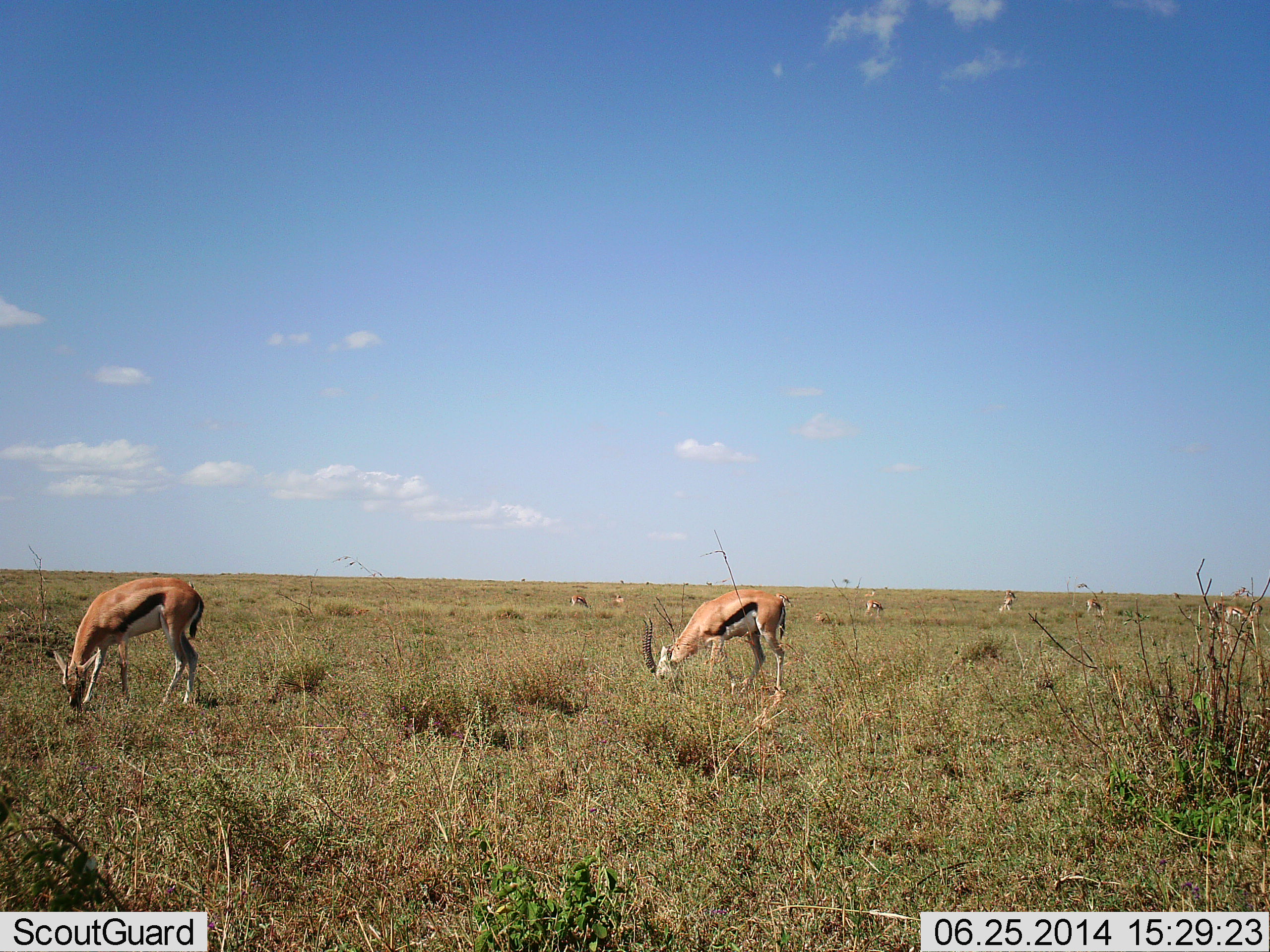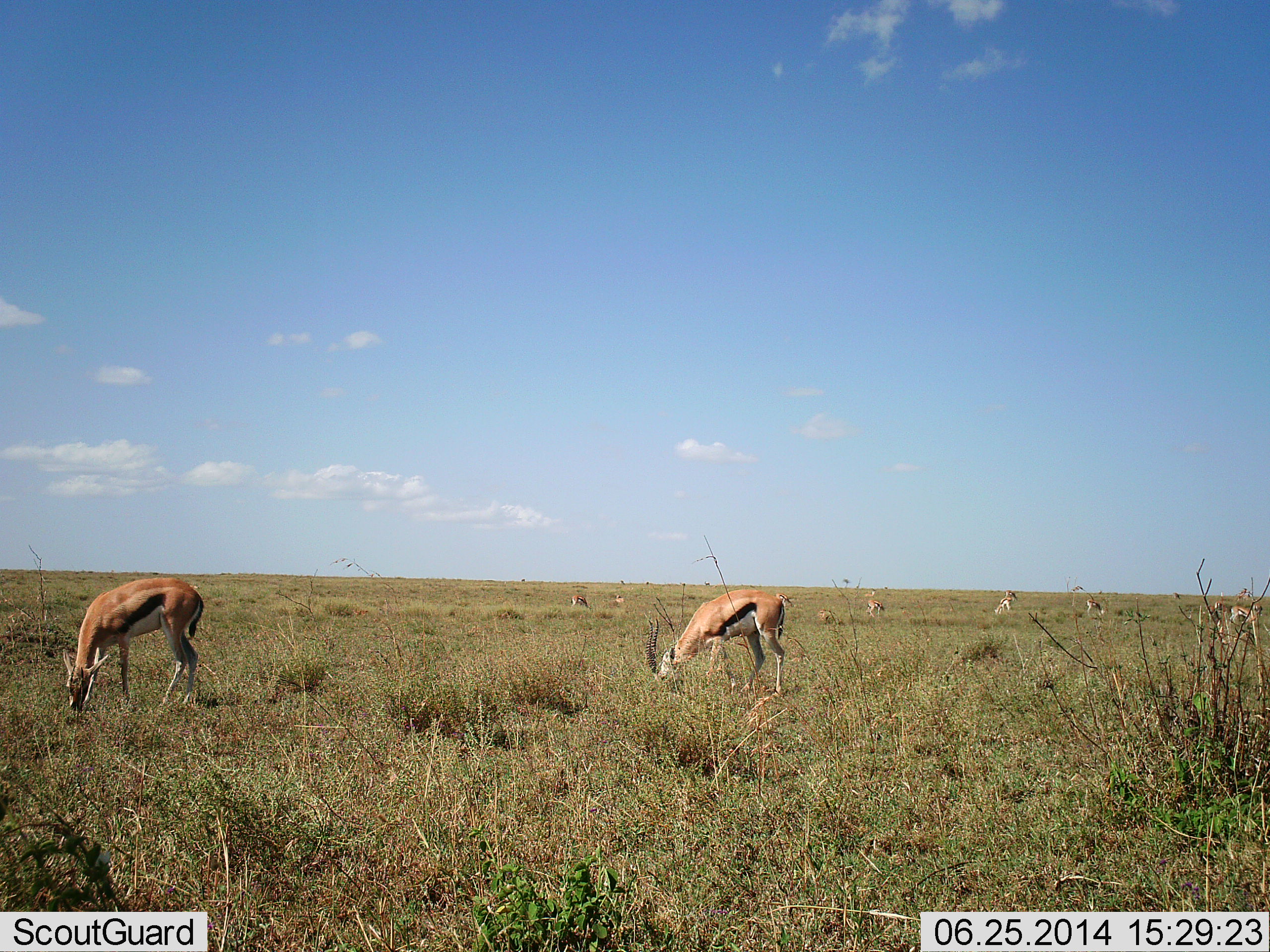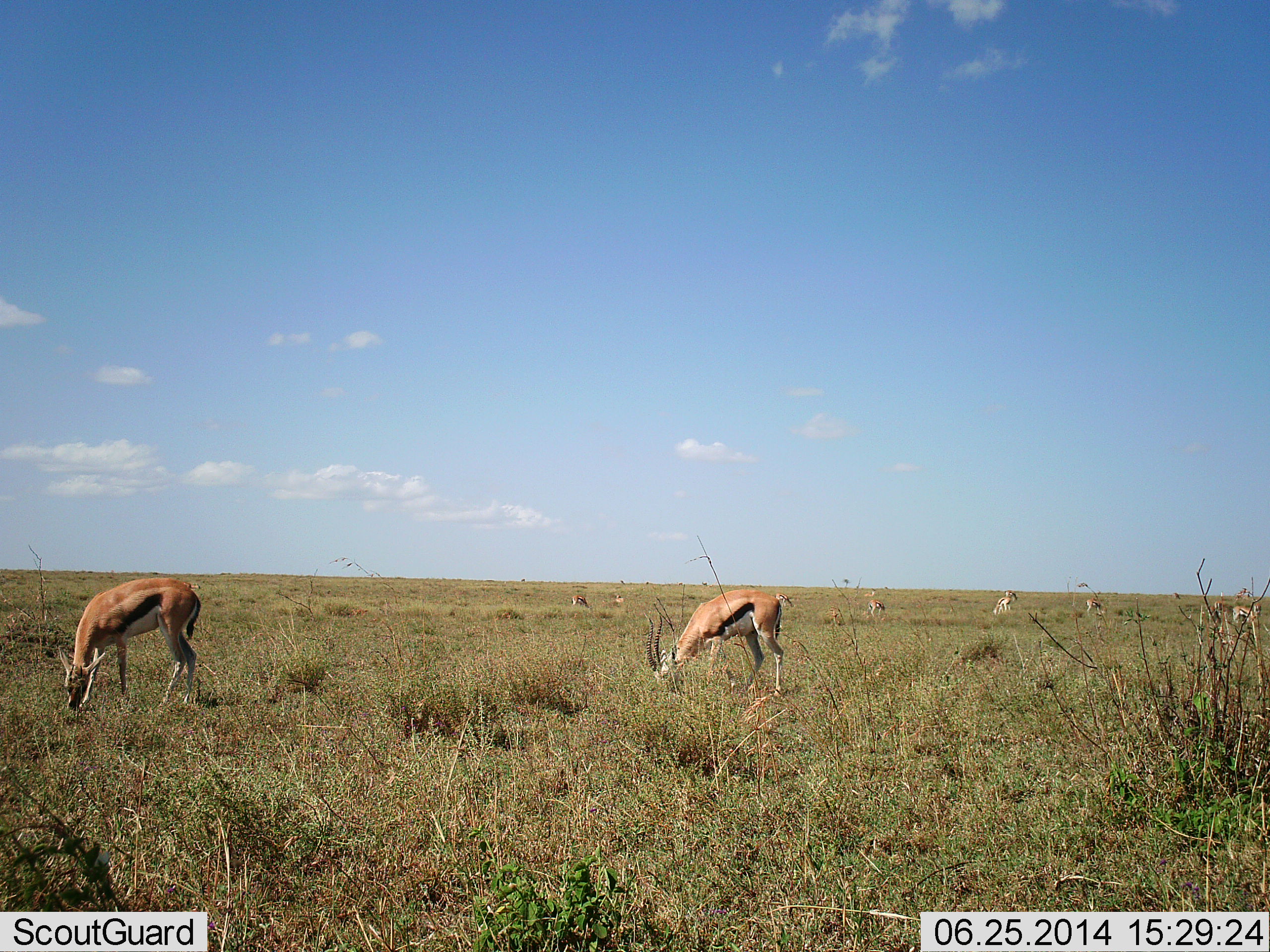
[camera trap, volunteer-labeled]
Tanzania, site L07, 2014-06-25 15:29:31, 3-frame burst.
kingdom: Animalia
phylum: Chordata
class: Mammalia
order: Artiodactyla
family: Bovidae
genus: Eudorcas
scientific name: Eudorcas thomsonii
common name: thomson's gazelle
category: gazellethomsons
Gazellethomsons (thomson's gazelle) (Eudorcas thomsonii), count 9. Behavior (volunteer vote fractions): standing 0%, resting 0%, moving 0%, interacting 0%. Young present (vote fraction): 0%. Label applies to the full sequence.